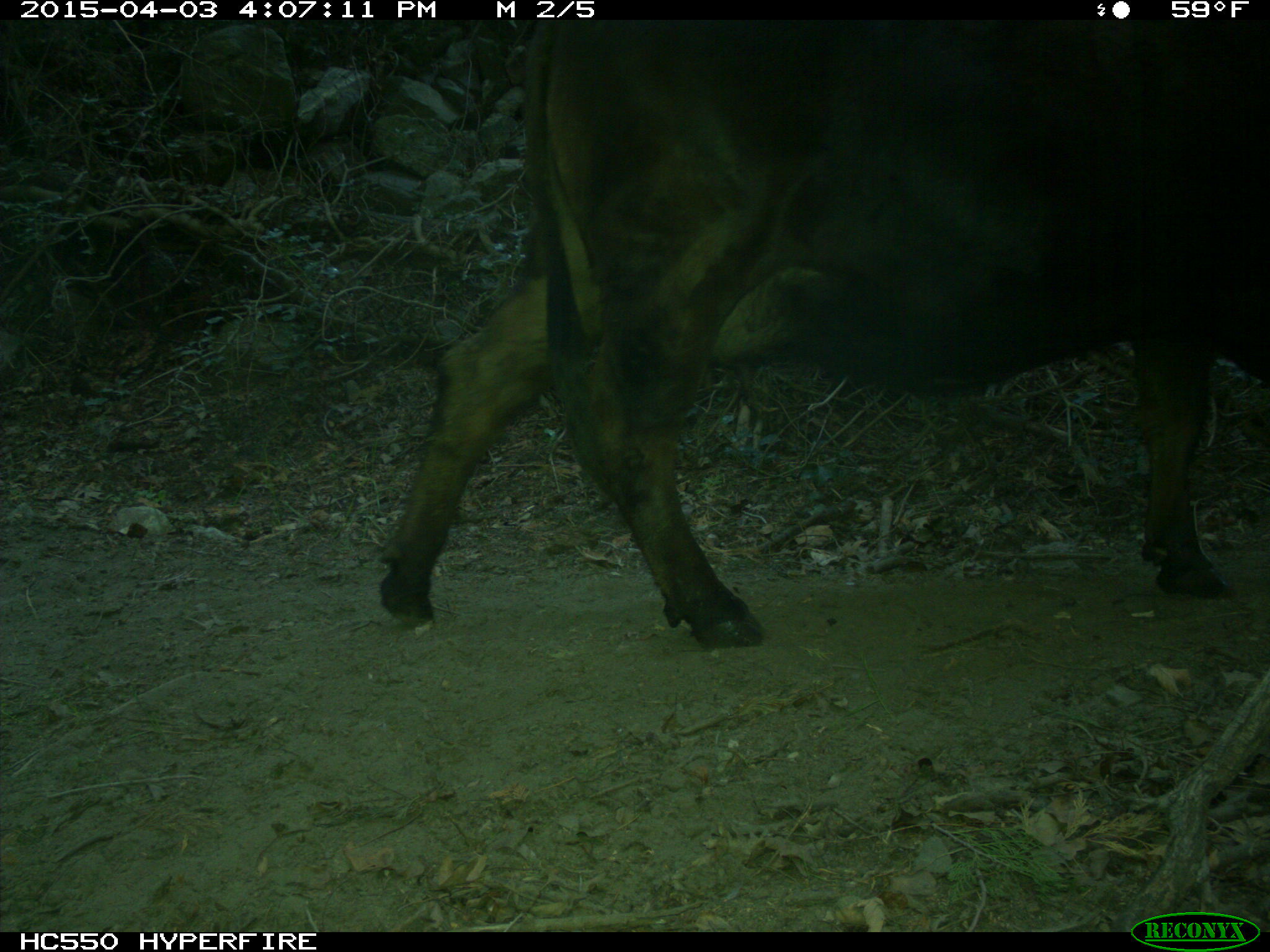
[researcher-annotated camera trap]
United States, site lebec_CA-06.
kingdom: Animalia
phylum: Chordata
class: Mammalia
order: Artiodactyla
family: Bovidae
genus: Bos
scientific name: Bos taurus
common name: domestic cow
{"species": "Bos taurus (domestic cow)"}